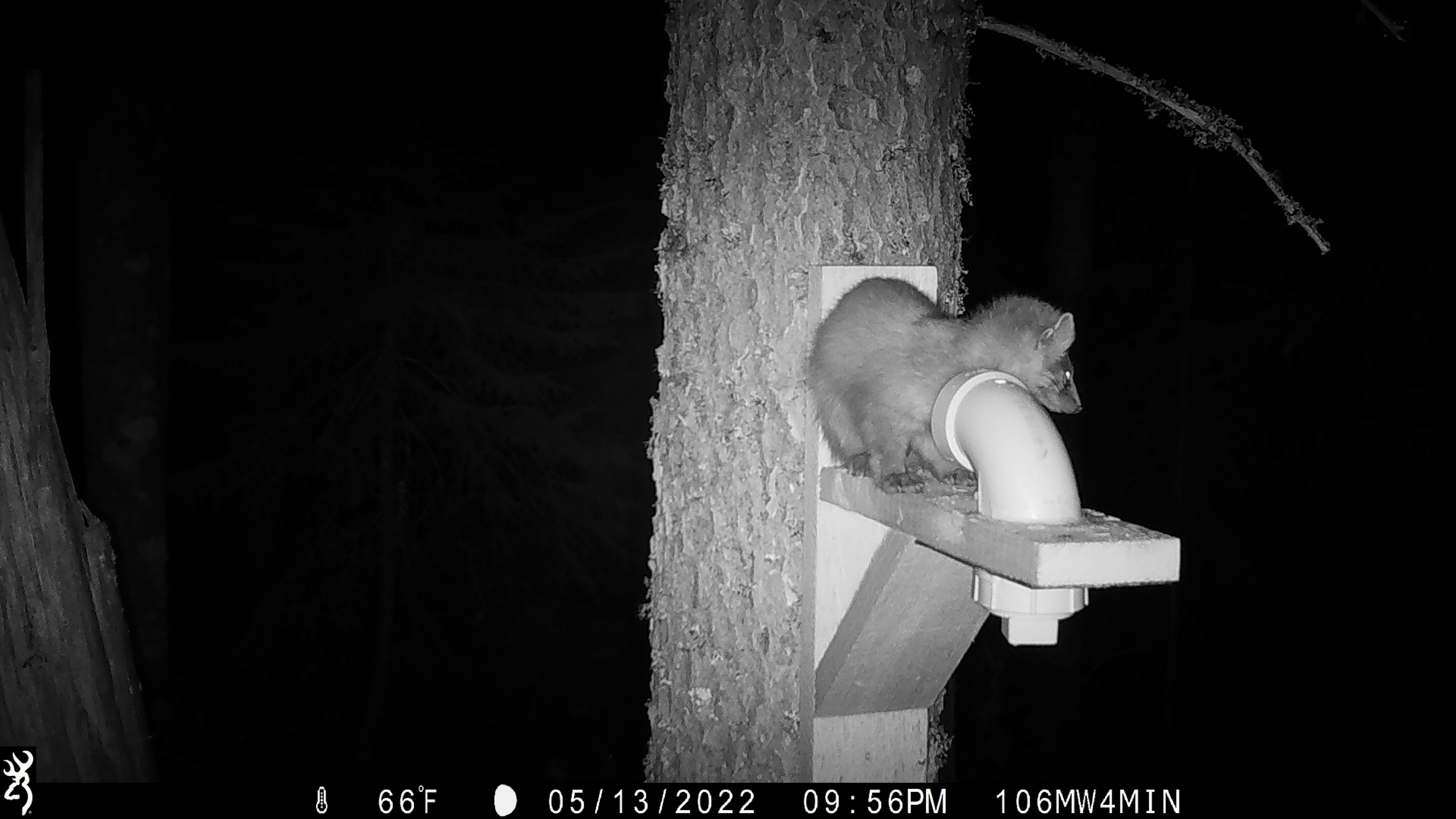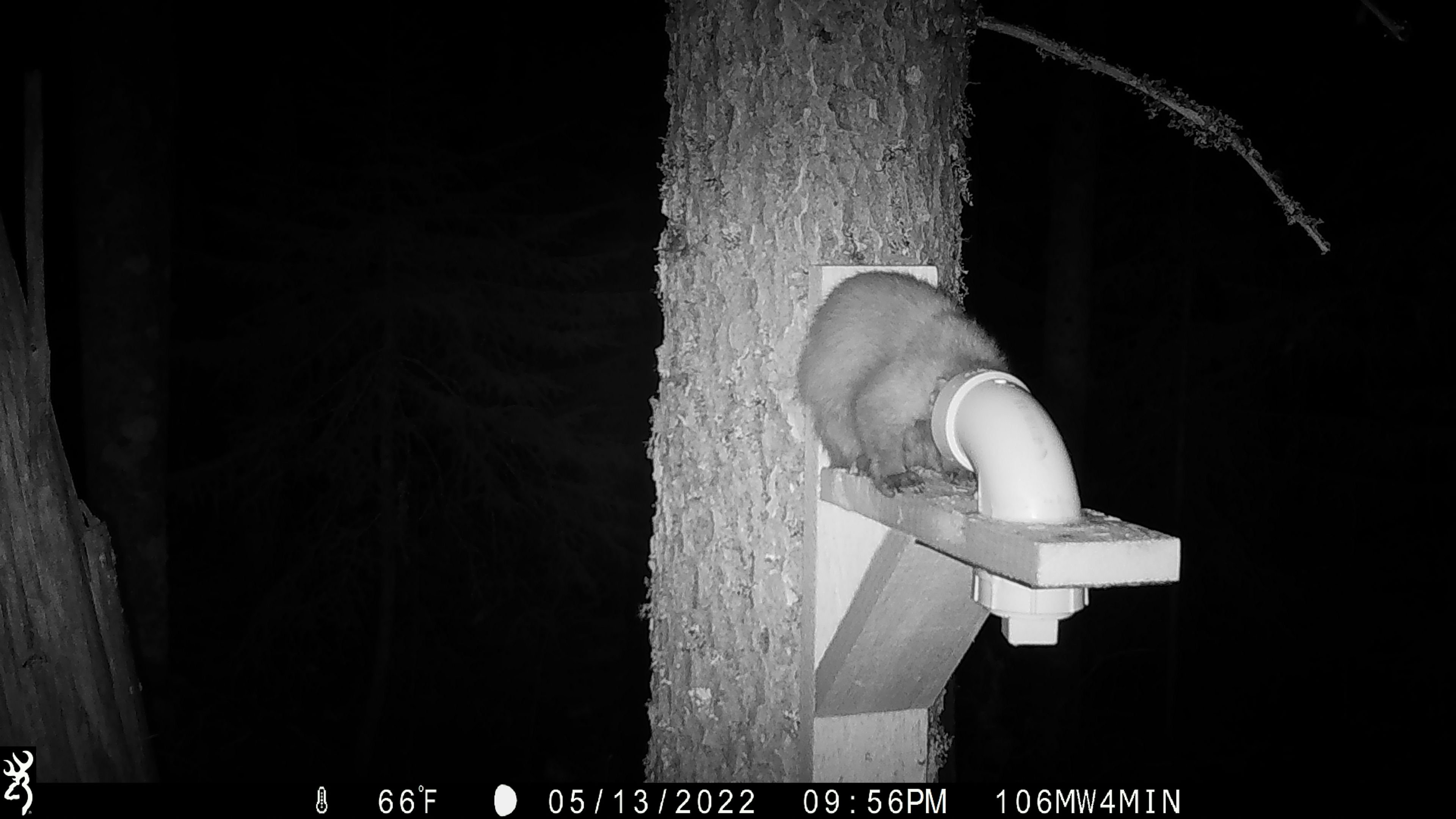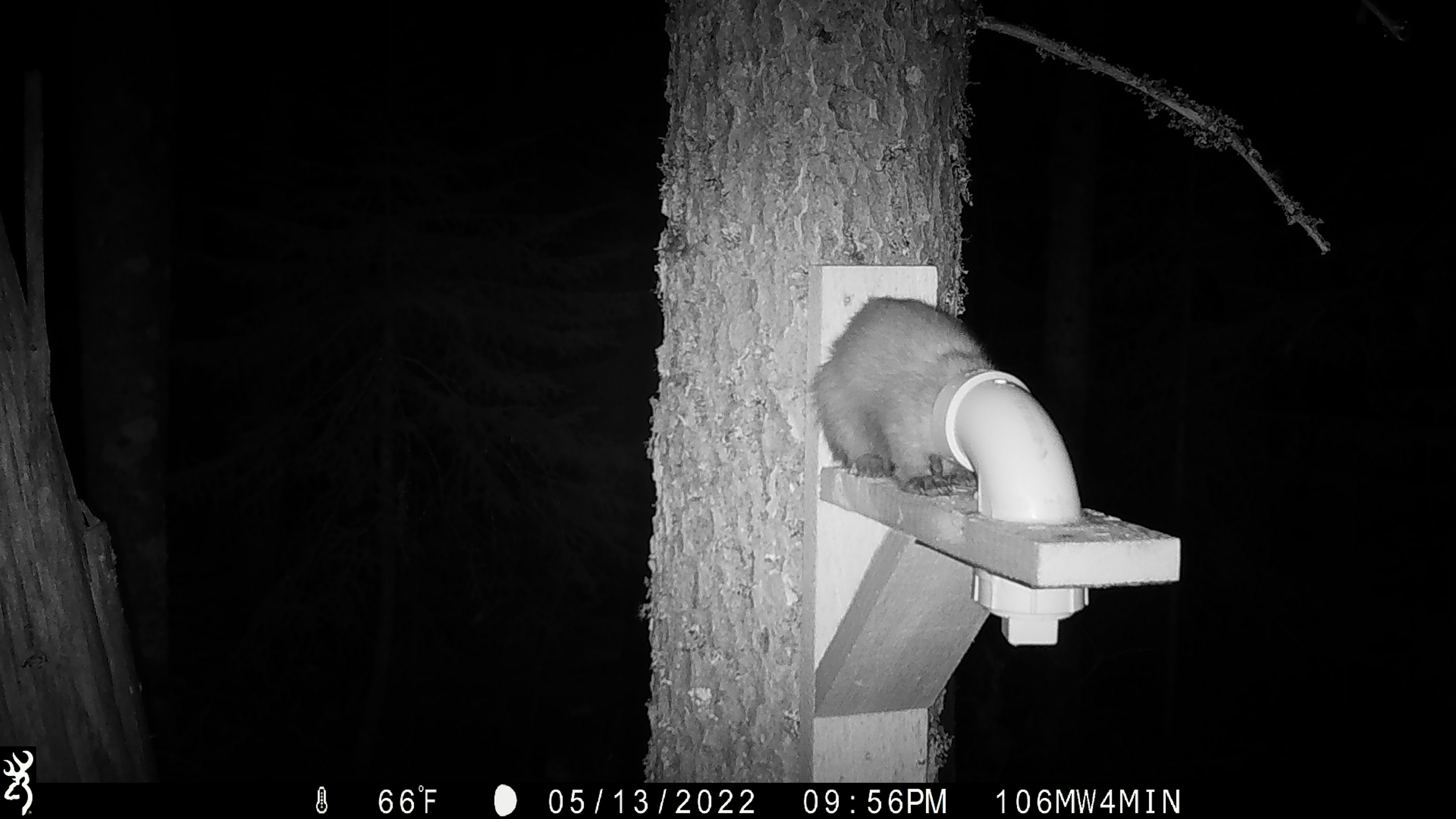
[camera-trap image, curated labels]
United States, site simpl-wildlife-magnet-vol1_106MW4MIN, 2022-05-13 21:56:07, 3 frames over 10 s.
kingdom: Animalia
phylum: Chordata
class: Mammalia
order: Carnivora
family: Mustelidae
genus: Martes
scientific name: Martes americana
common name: american marten